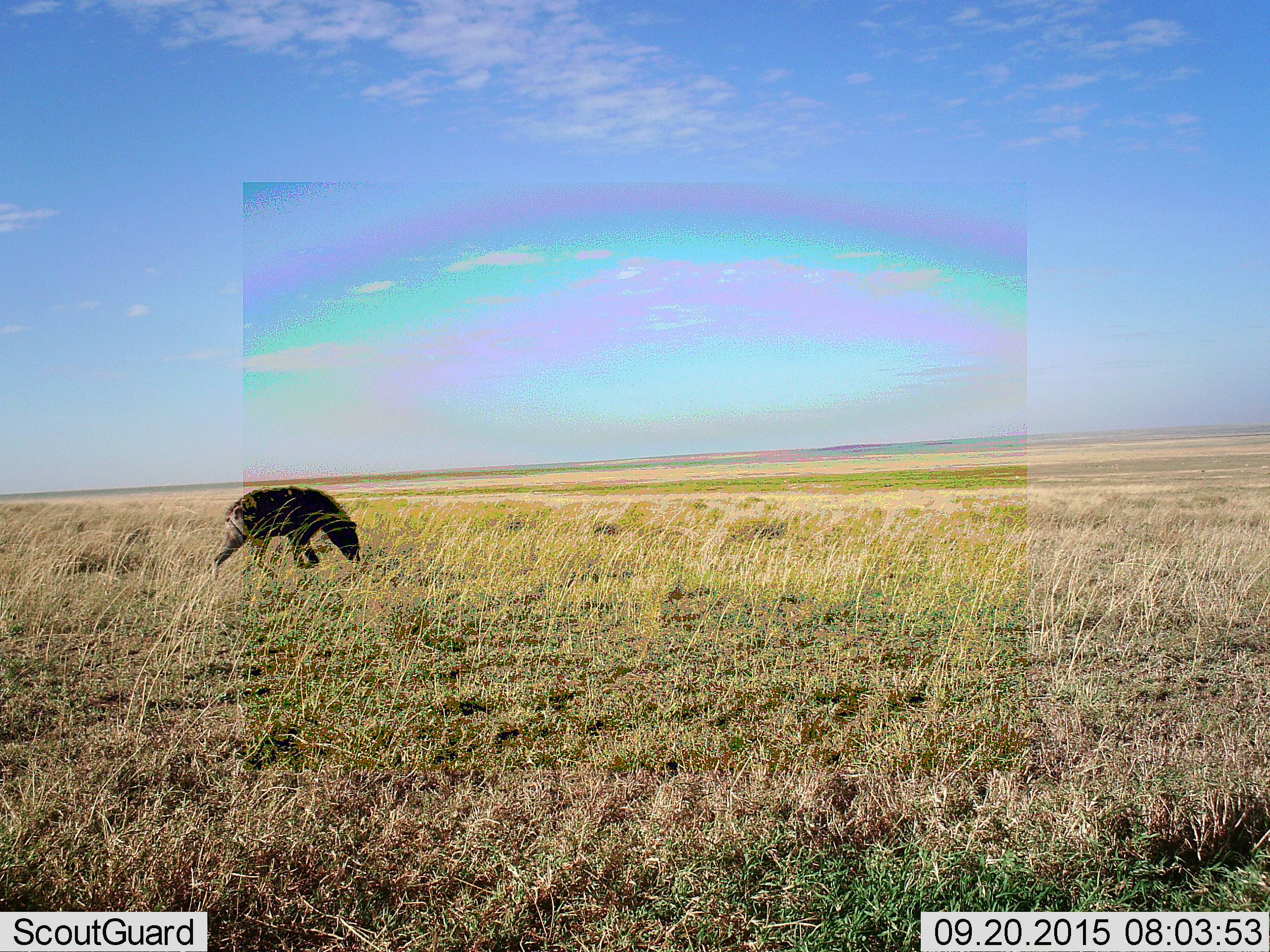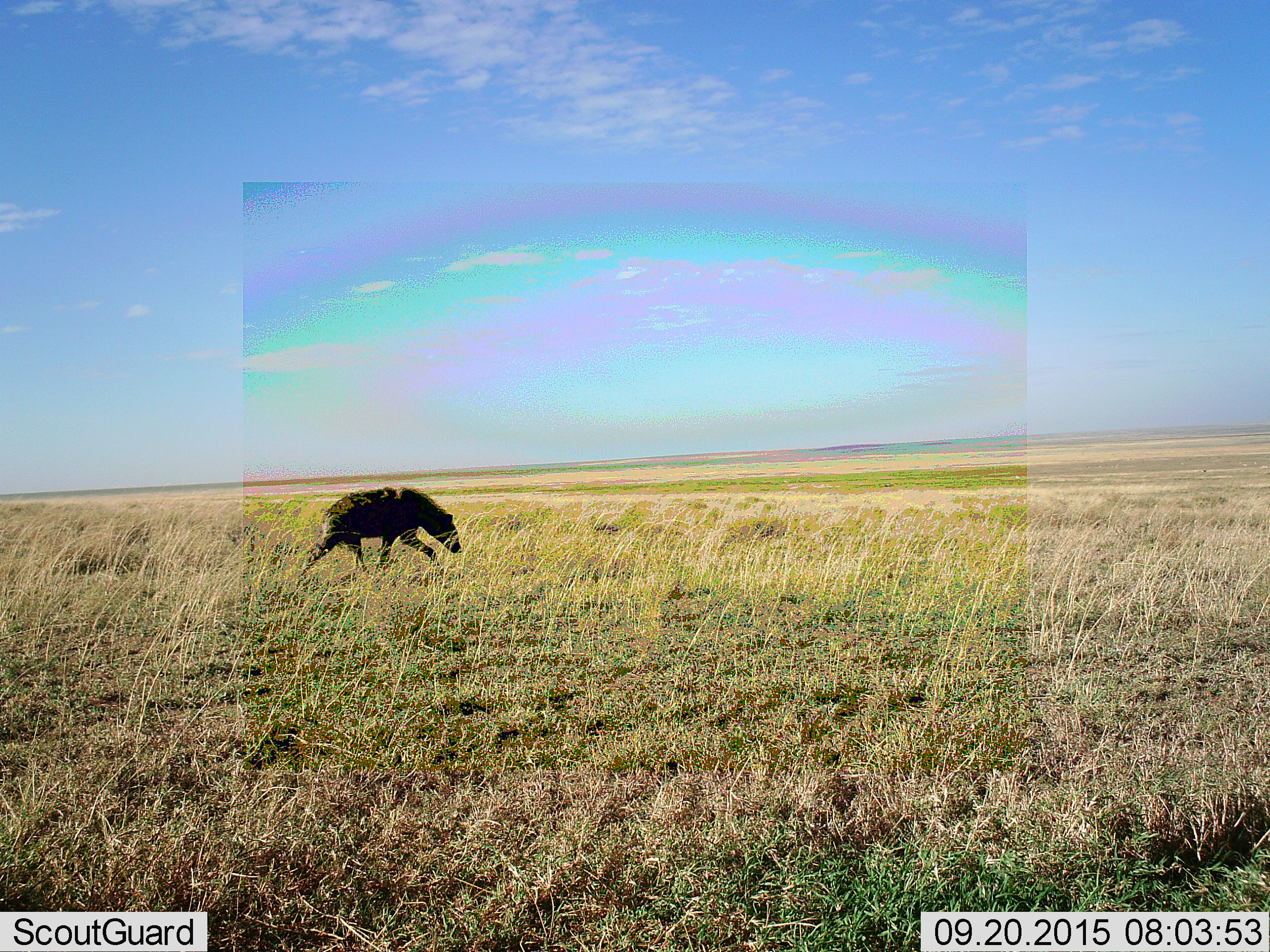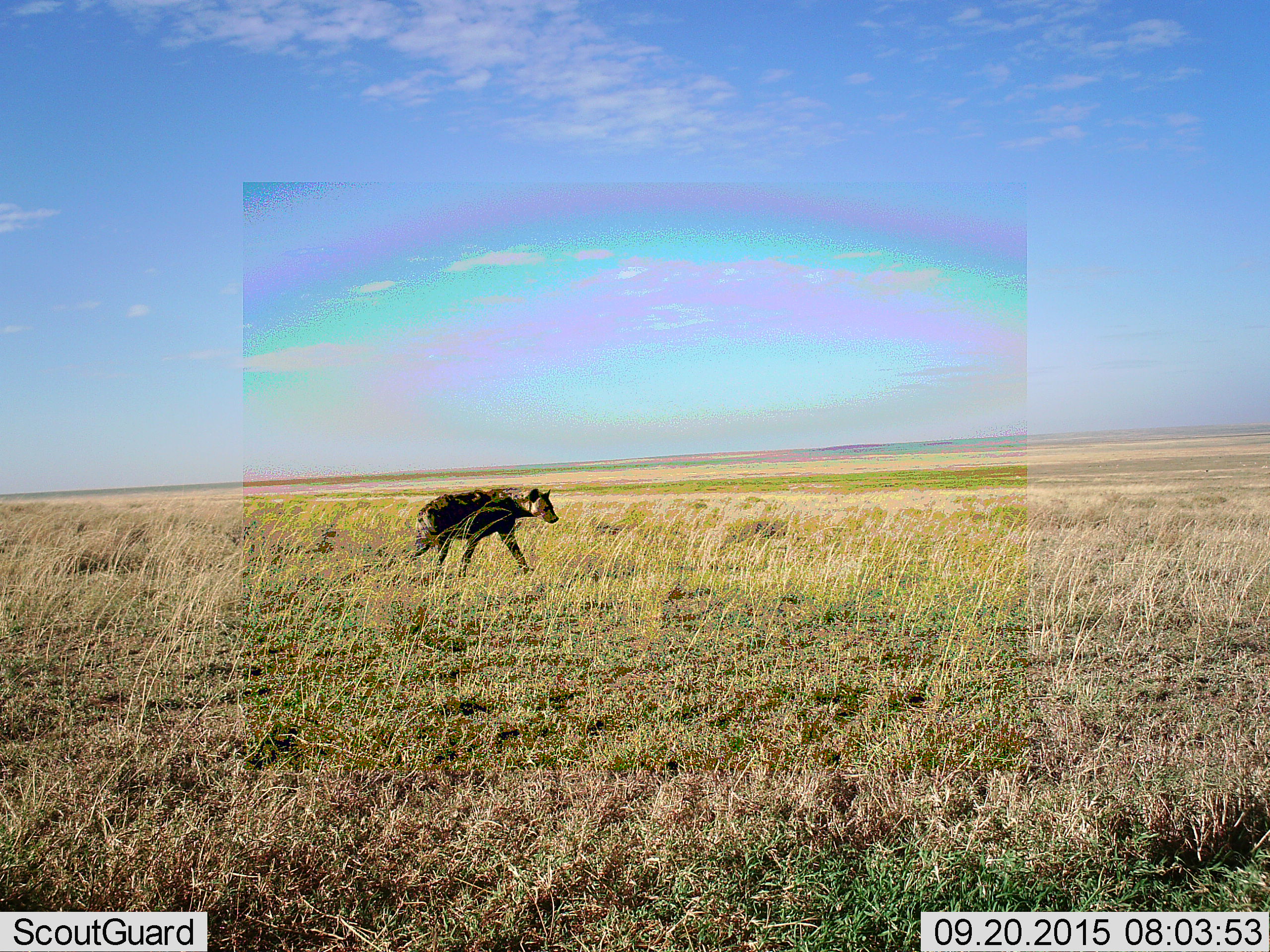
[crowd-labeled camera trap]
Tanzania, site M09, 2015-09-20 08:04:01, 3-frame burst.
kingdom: Animalia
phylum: Chordata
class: Mammalia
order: Carnivora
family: Hyaenidae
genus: Crocuta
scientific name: Crocuta crocuta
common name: spotted hyena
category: hyenaspotted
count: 1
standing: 0%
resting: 0%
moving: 71%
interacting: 0%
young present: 0%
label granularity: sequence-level